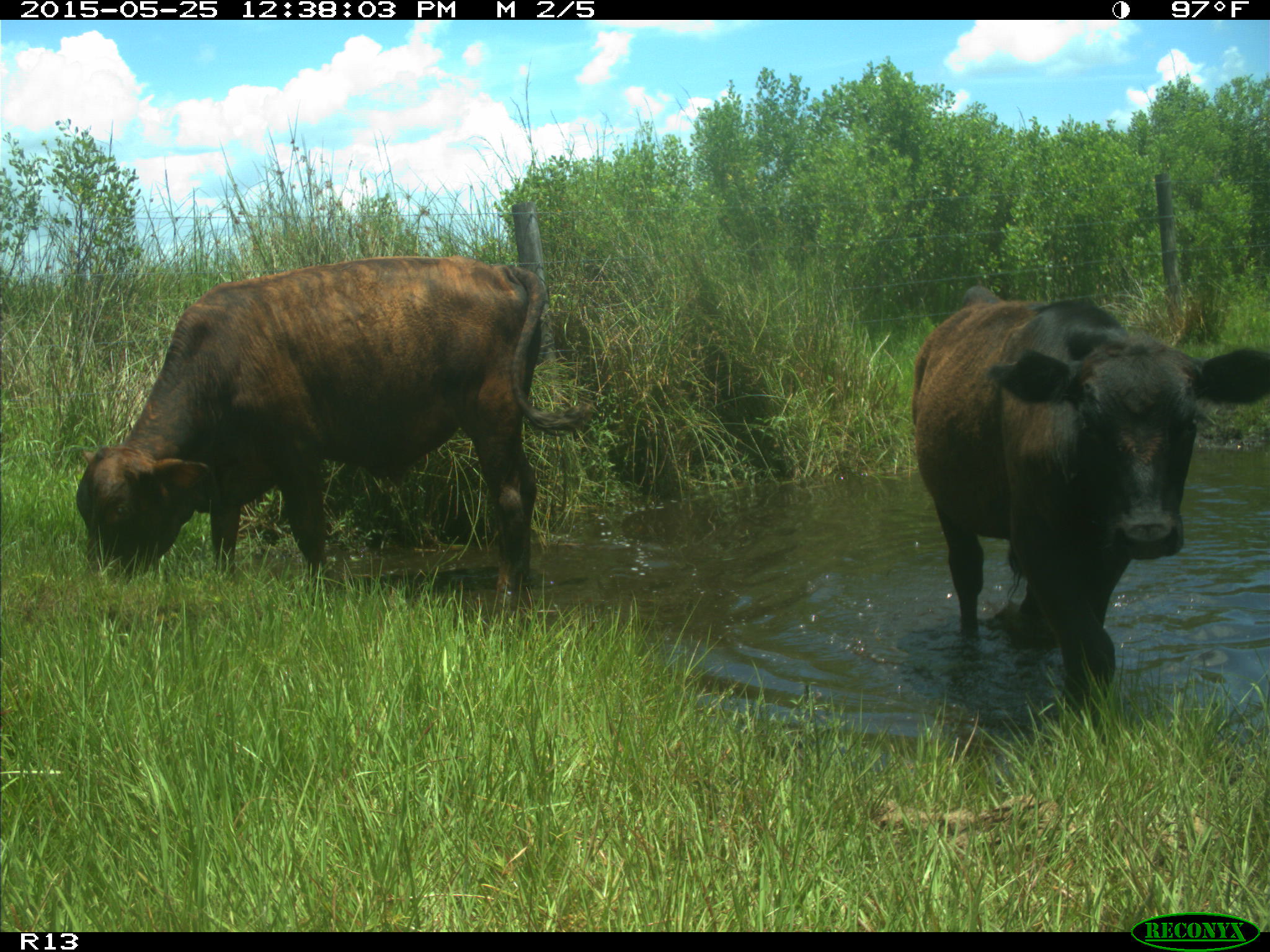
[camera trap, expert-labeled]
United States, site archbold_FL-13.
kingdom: Animalia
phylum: Chordata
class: Mammalia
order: Artiodactyla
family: Bovidae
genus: Bos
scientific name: Bos taurus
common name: domestic cow